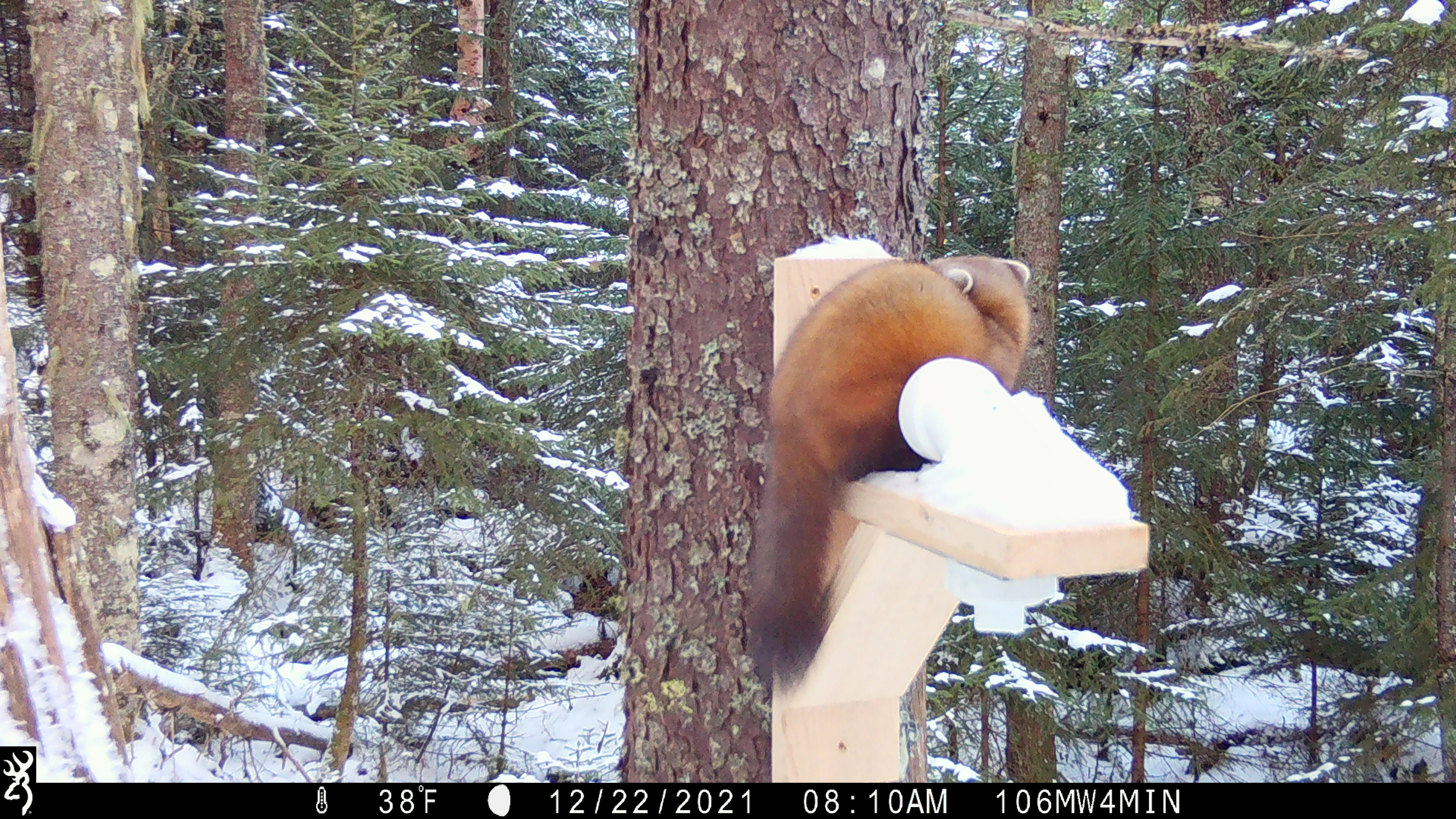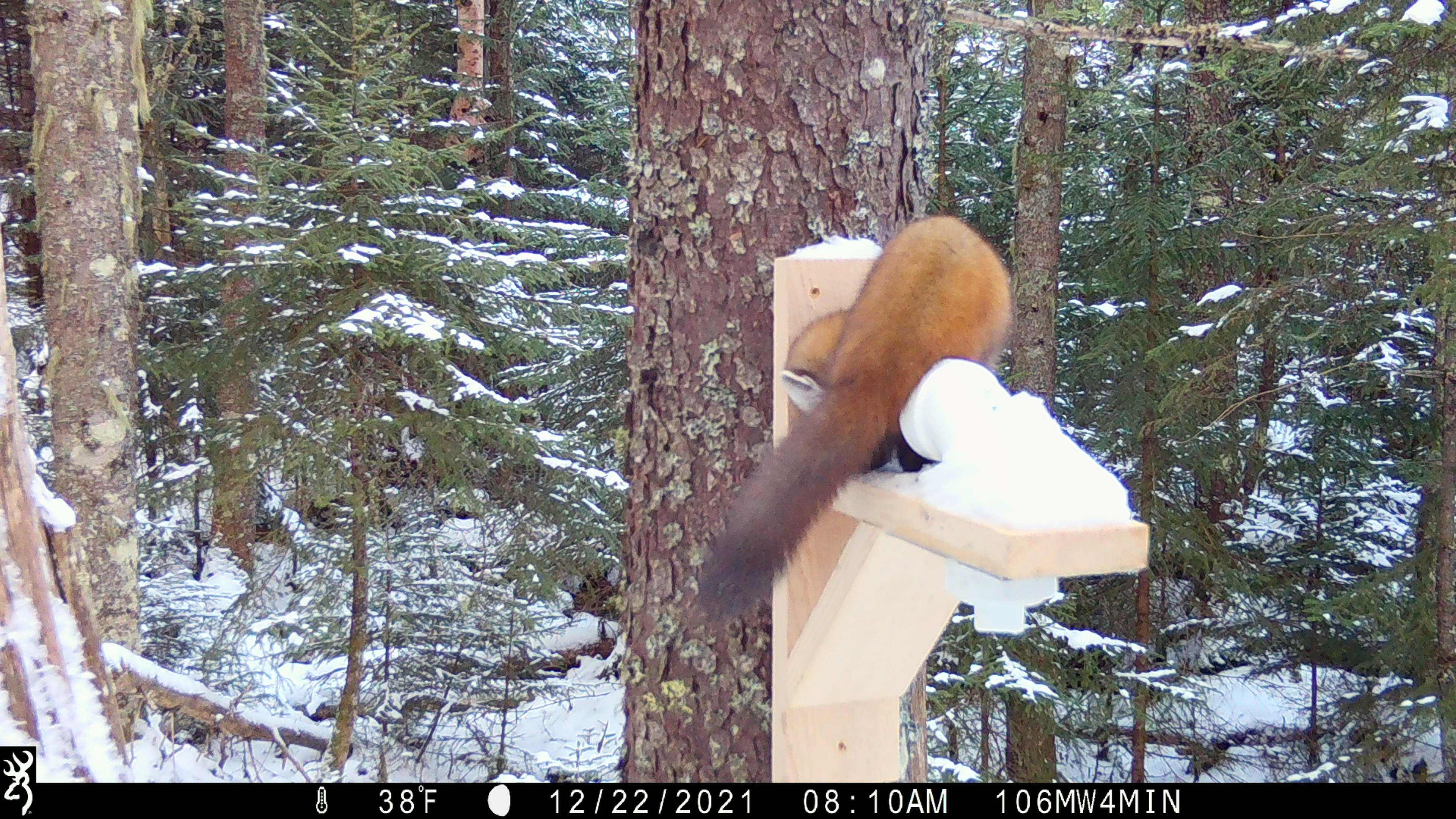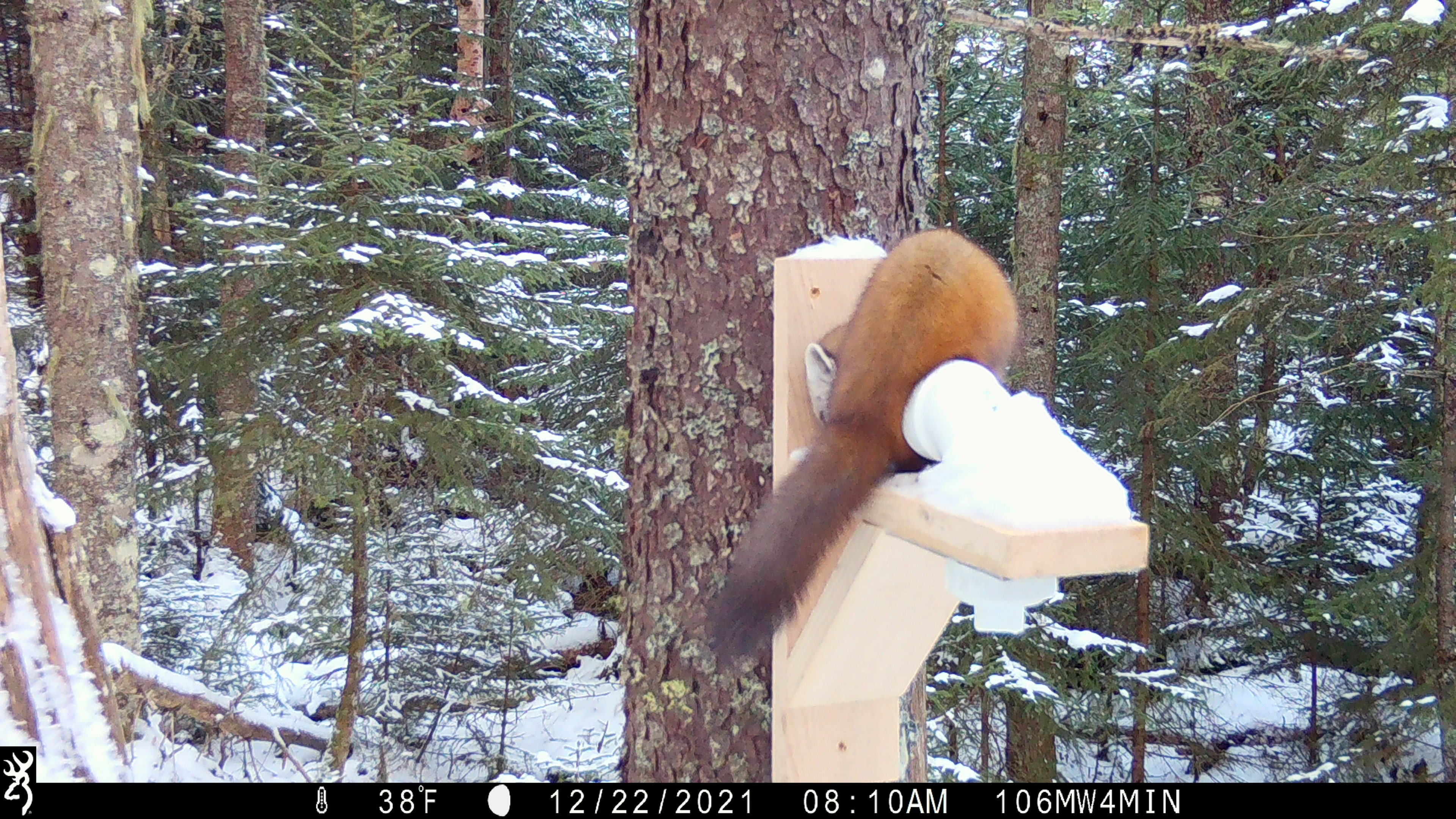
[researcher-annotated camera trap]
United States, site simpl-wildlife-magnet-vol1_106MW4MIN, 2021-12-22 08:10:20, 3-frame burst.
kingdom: Animalia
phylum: Chordata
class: Mammalia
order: Carnivora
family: Mustelidae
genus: Martes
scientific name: Martes americana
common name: american marten